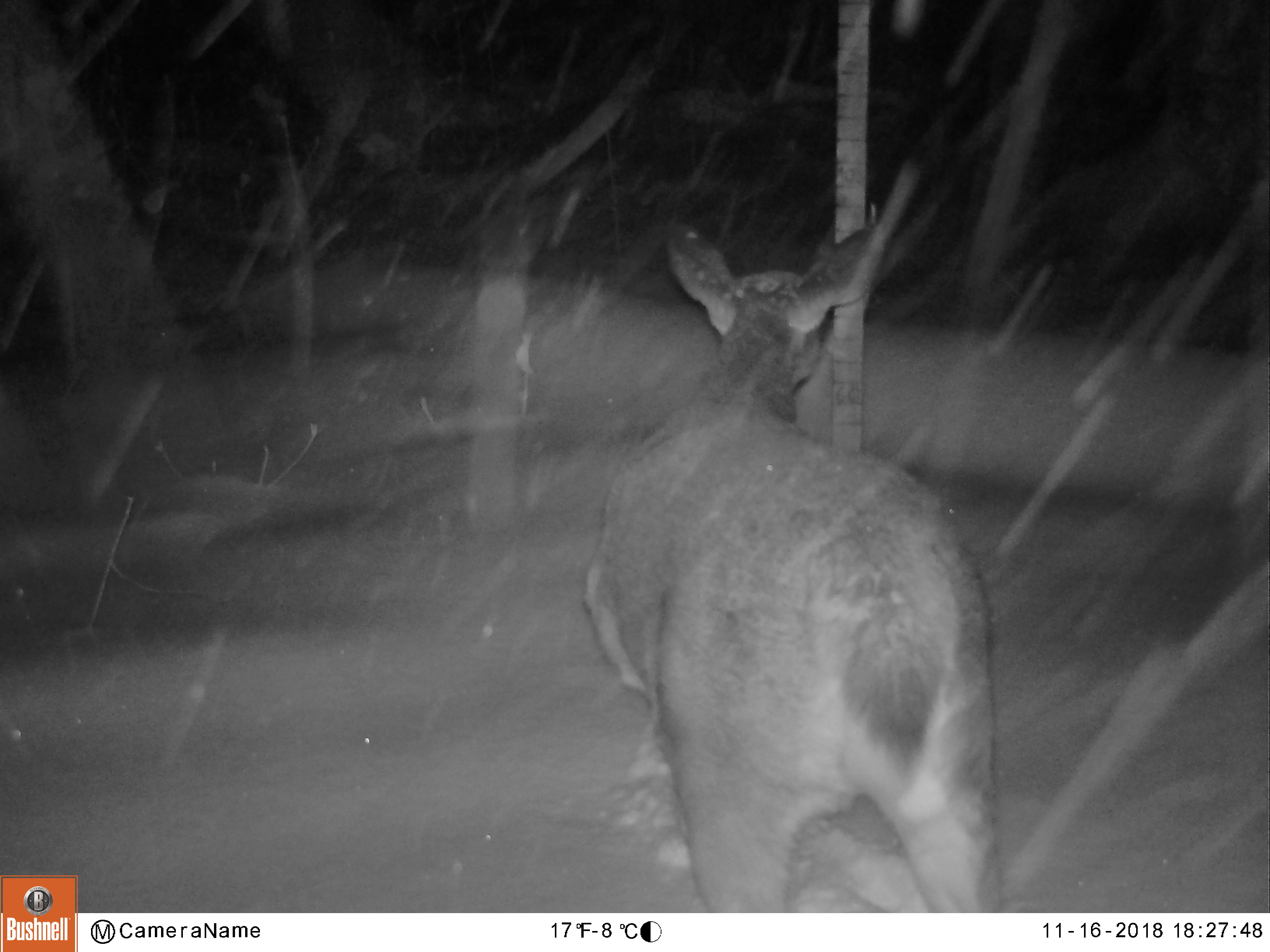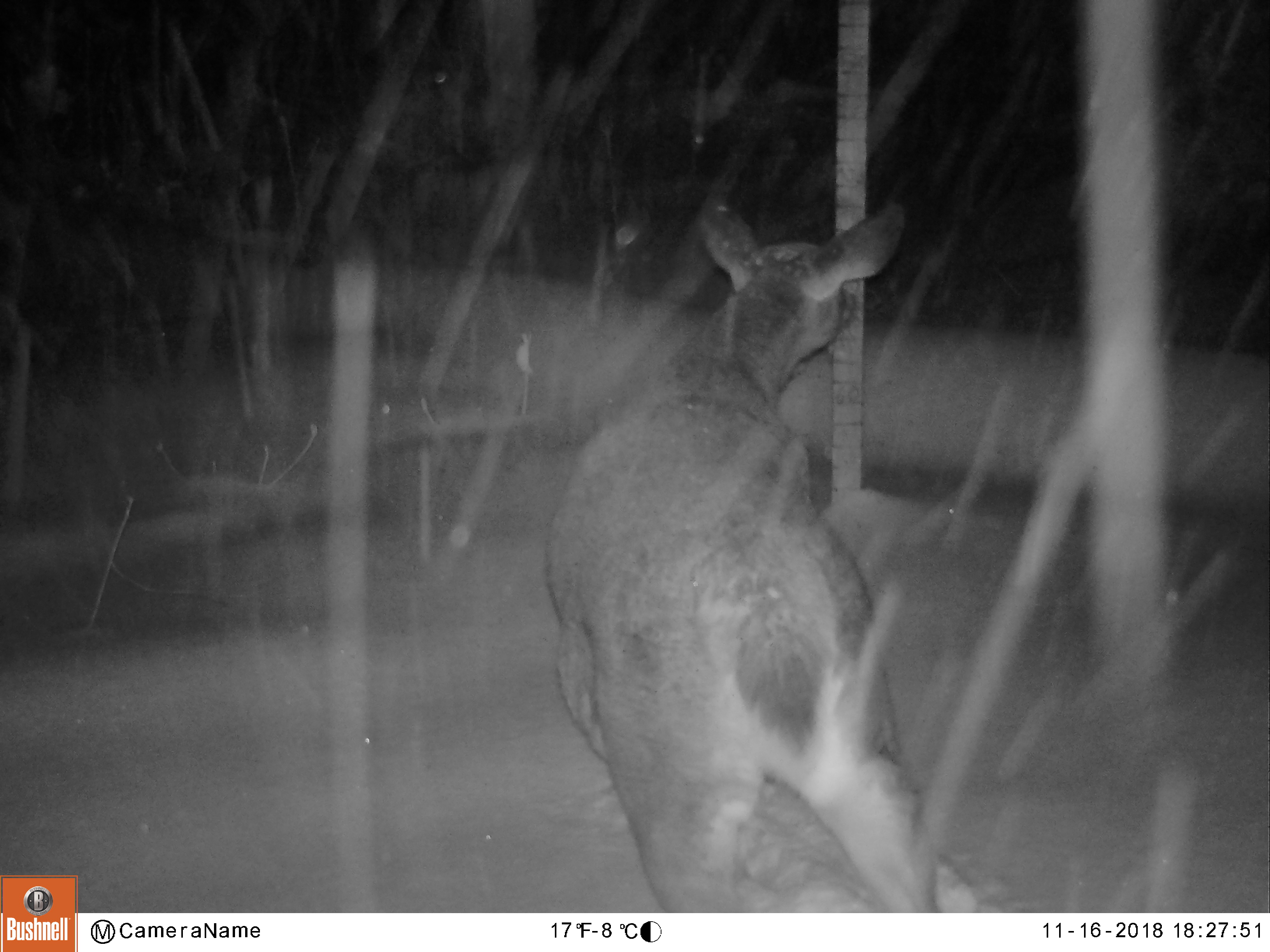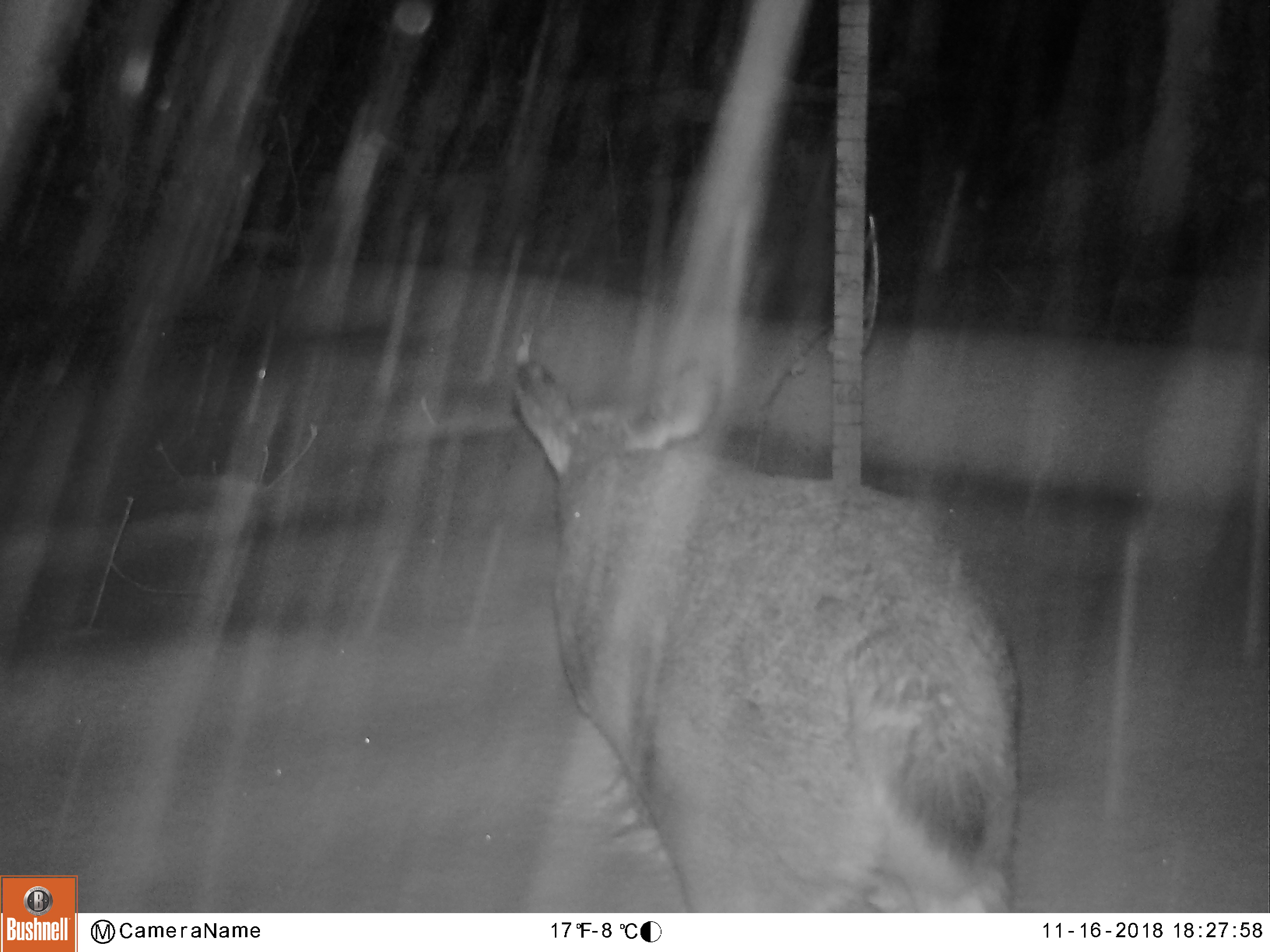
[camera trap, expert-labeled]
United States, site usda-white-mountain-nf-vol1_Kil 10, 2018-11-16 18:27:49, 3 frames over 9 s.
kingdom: Animalia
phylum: Chordata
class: Mammalia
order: Artiodactyla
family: Cervidae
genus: Odocoileus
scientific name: Odocoileus virginianus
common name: white-tailed deer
White-tailed deer (Odocoileus virginianus).